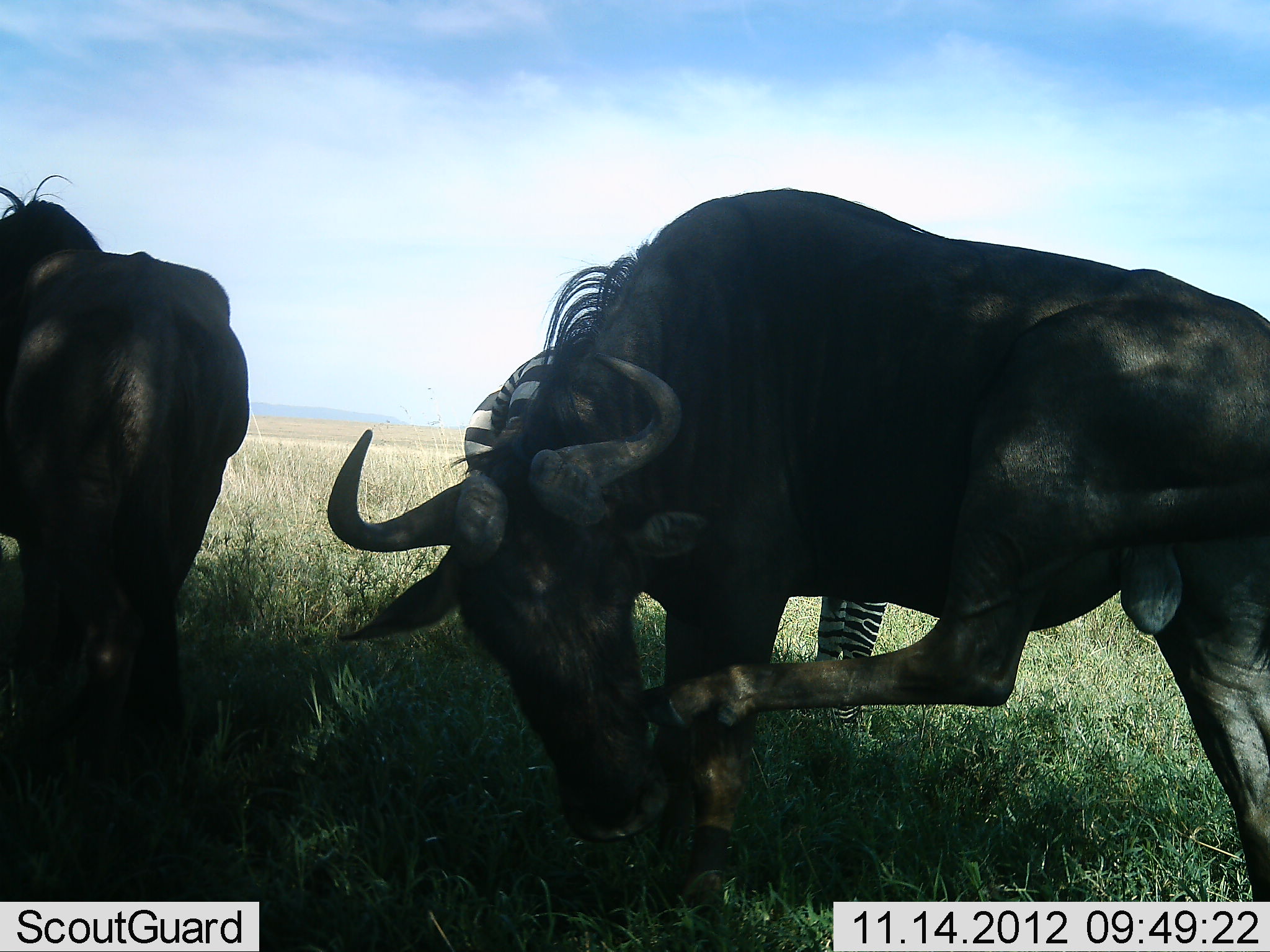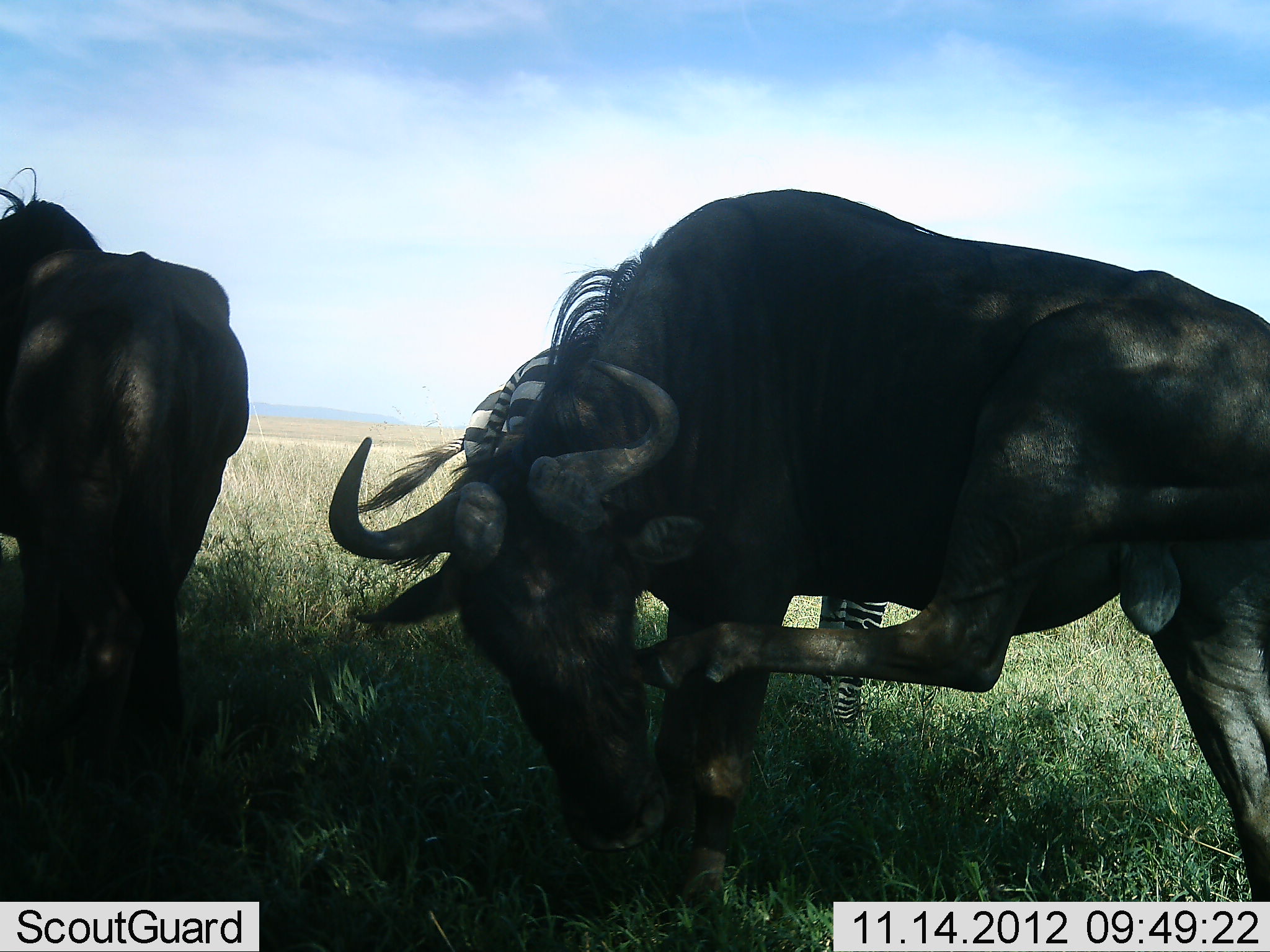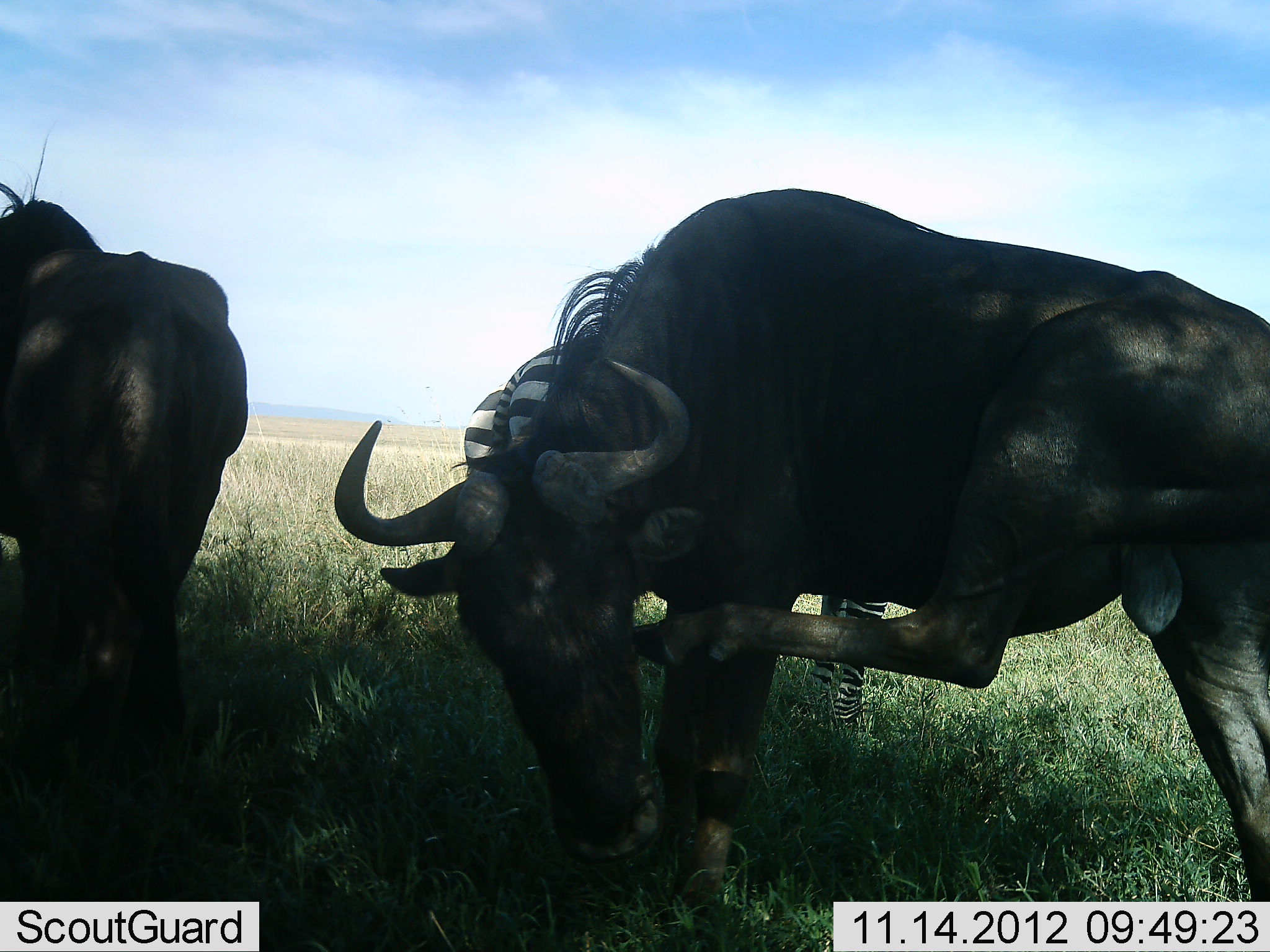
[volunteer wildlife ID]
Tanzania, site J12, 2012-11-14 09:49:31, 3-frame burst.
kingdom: Animalia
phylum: Chordata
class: Mammalia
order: Artiodactyla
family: Bovidae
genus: Connochaetes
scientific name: Connochaetes taurinus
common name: blue wildebeest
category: wildebeest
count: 2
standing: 91%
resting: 0%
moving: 18%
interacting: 9%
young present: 0%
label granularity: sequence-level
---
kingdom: Animalia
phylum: Chordata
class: Mammalia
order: Perissodactyla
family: Equidae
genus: Equus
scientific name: Equus quagga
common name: plains zebra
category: zebra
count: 1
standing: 100%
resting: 0%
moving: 10%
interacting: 0%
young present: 0%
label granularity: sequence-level